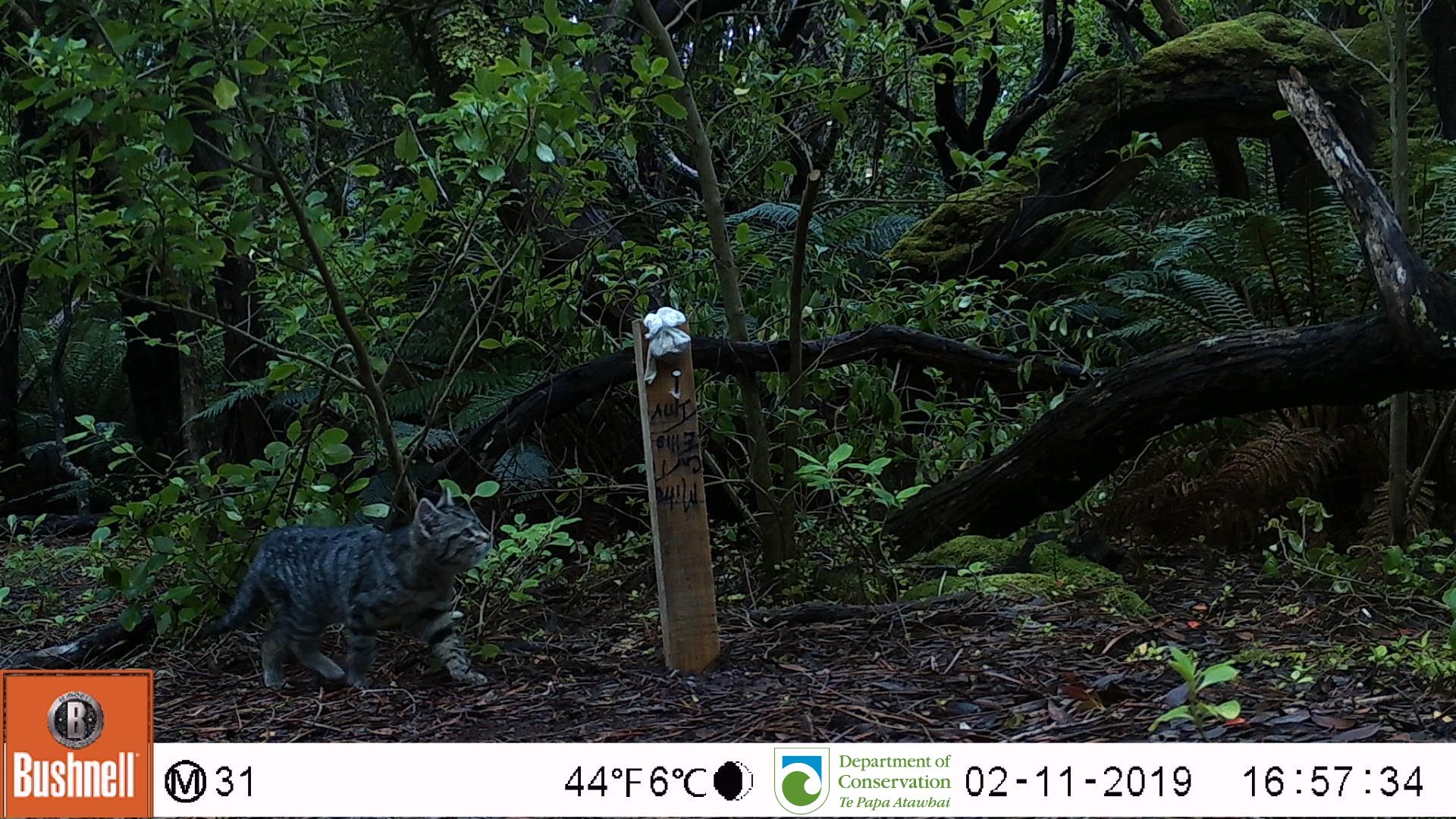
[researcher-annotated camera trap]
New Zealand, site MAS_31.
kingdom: Animalia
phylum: Chordata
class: Mammalia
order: Carnivora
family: Felidae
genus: Felis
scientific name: Felis catus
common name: domestic cat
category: cat